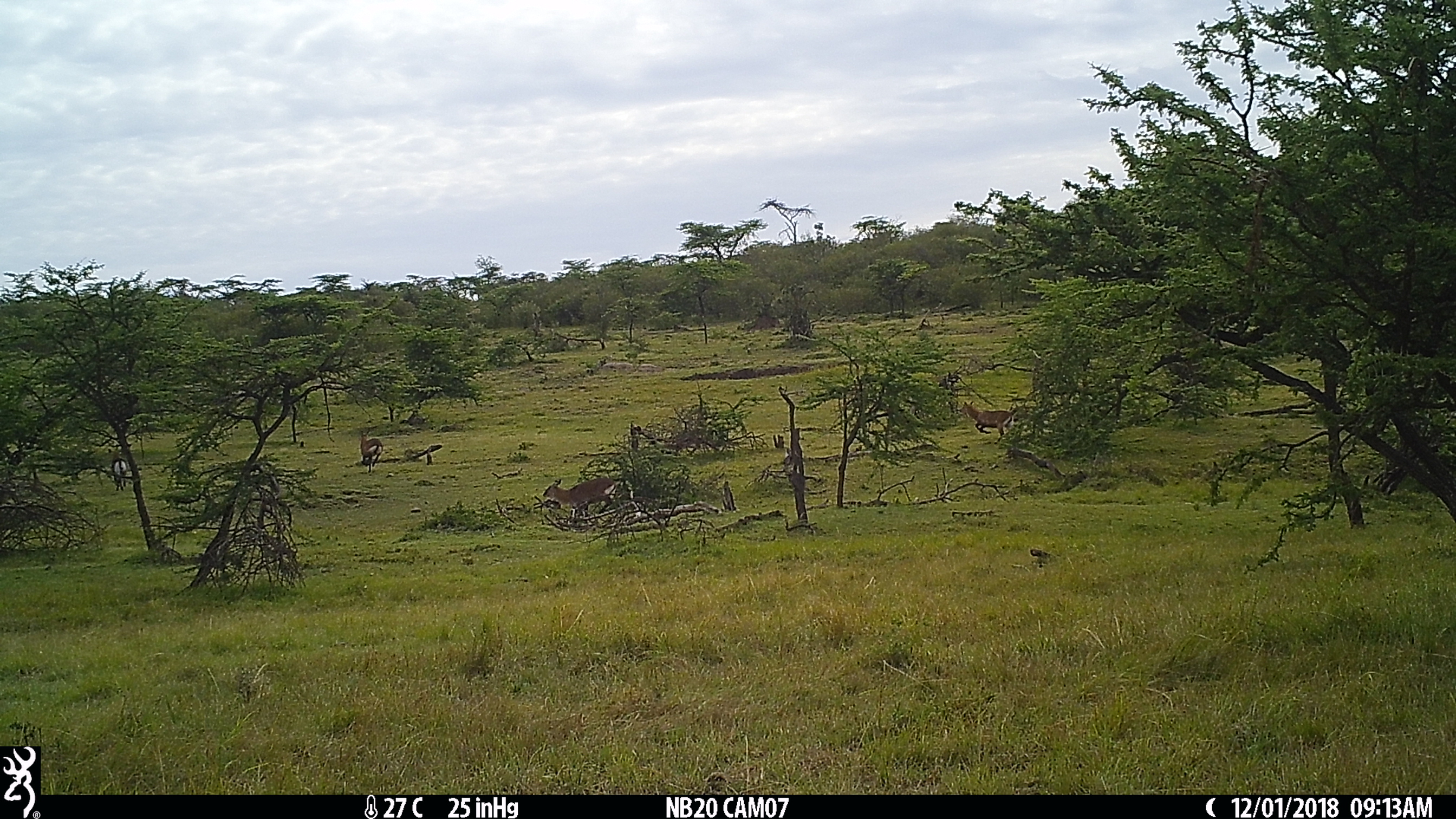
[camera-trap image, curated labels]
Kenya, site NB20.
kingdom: Animalia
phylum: Chordata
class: Mammalia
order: Artiodactyla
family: Bovidae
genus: Kobus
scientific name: Kobus ellipsiprymnus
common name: waterbuck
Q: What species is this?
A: Waterbuck (Kobus ellipsiprymnus).